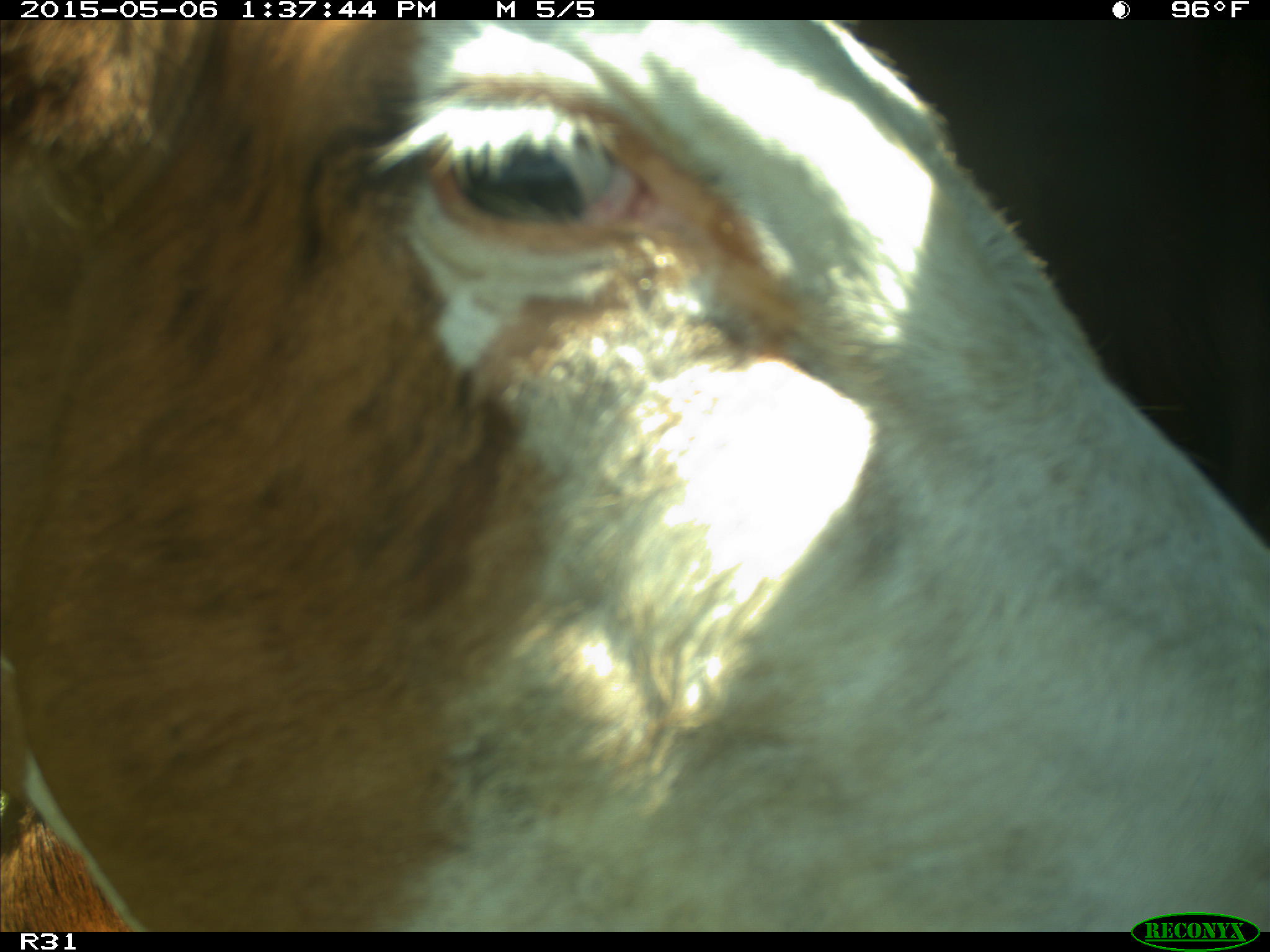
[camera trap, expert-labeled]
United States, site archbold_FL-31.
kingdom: Animalia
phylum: Chordata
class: Mammalia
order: Artiodactyla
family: Bovidae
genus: Bos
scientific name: Bos taurus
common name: domestic cow